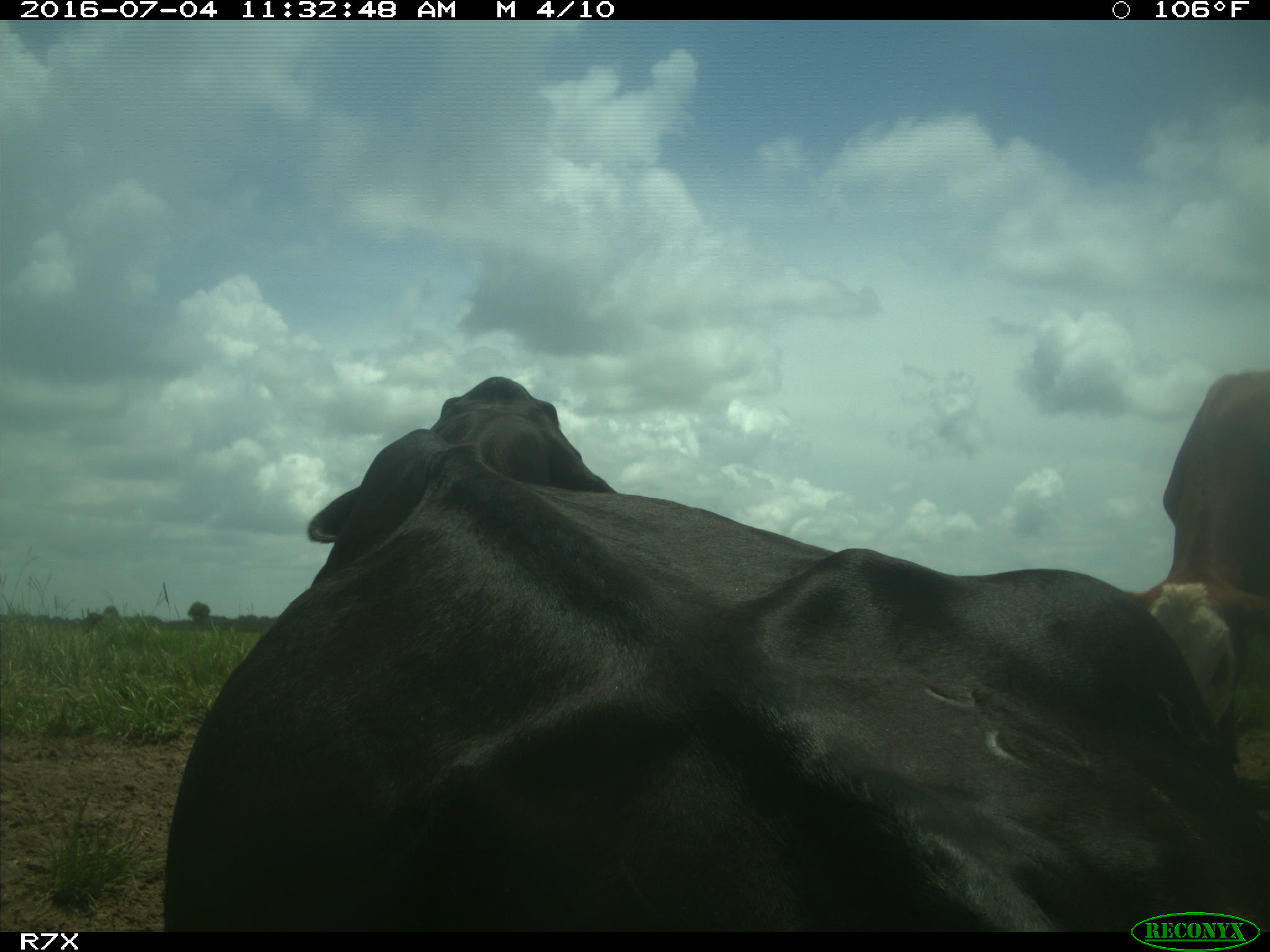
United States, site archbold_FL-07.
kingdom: Animalia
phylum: Chordata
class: Mammalia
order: Artiodactyla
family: Bovidae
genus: Bos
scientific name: Bos taurus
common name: domestic cow